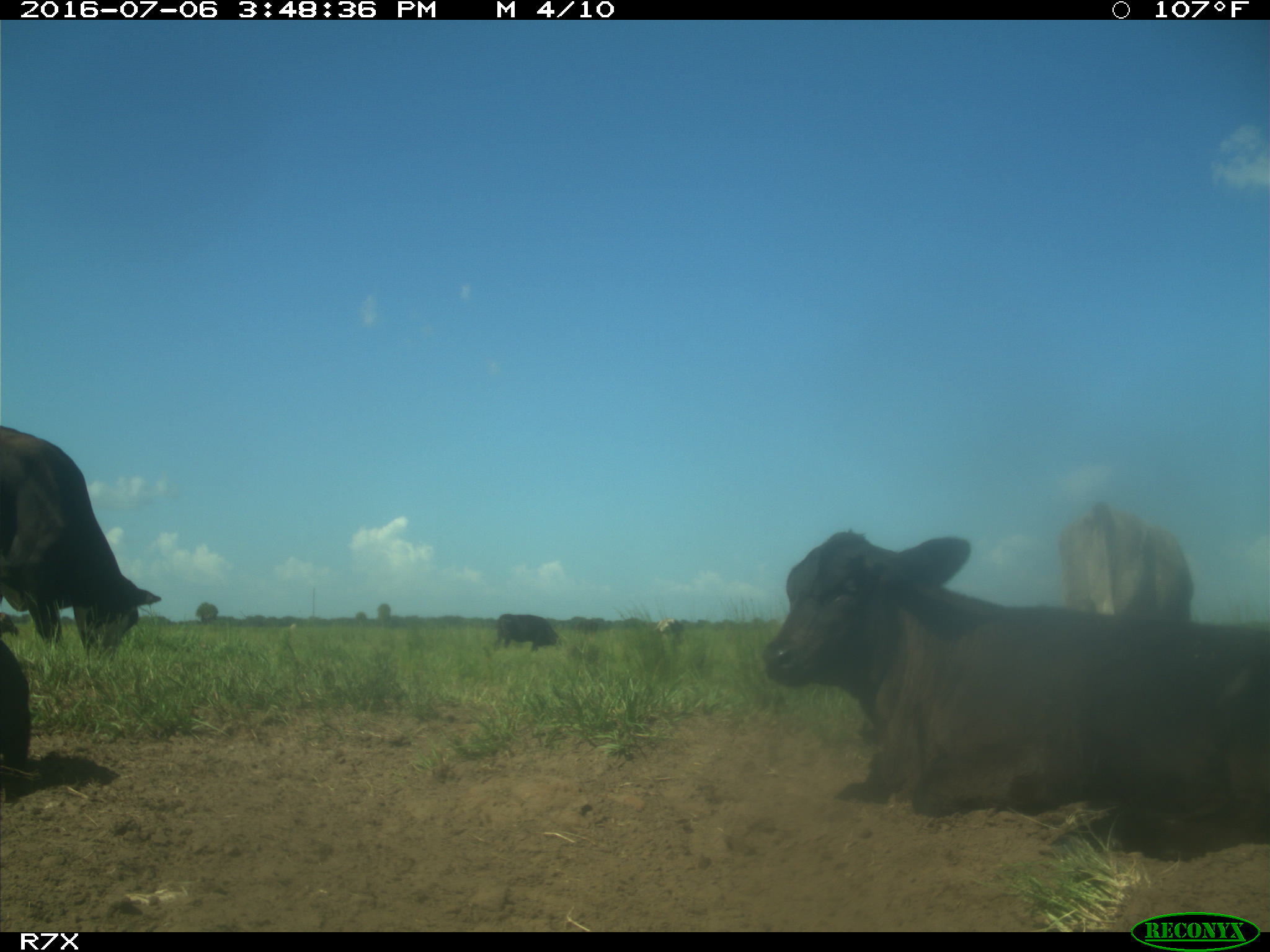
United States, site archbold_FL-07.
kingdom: Animalia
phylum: Chordata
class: Mammalia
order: Artiodactyla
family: Bovidae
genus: Bos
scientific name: Bos taurus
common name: domestic cow